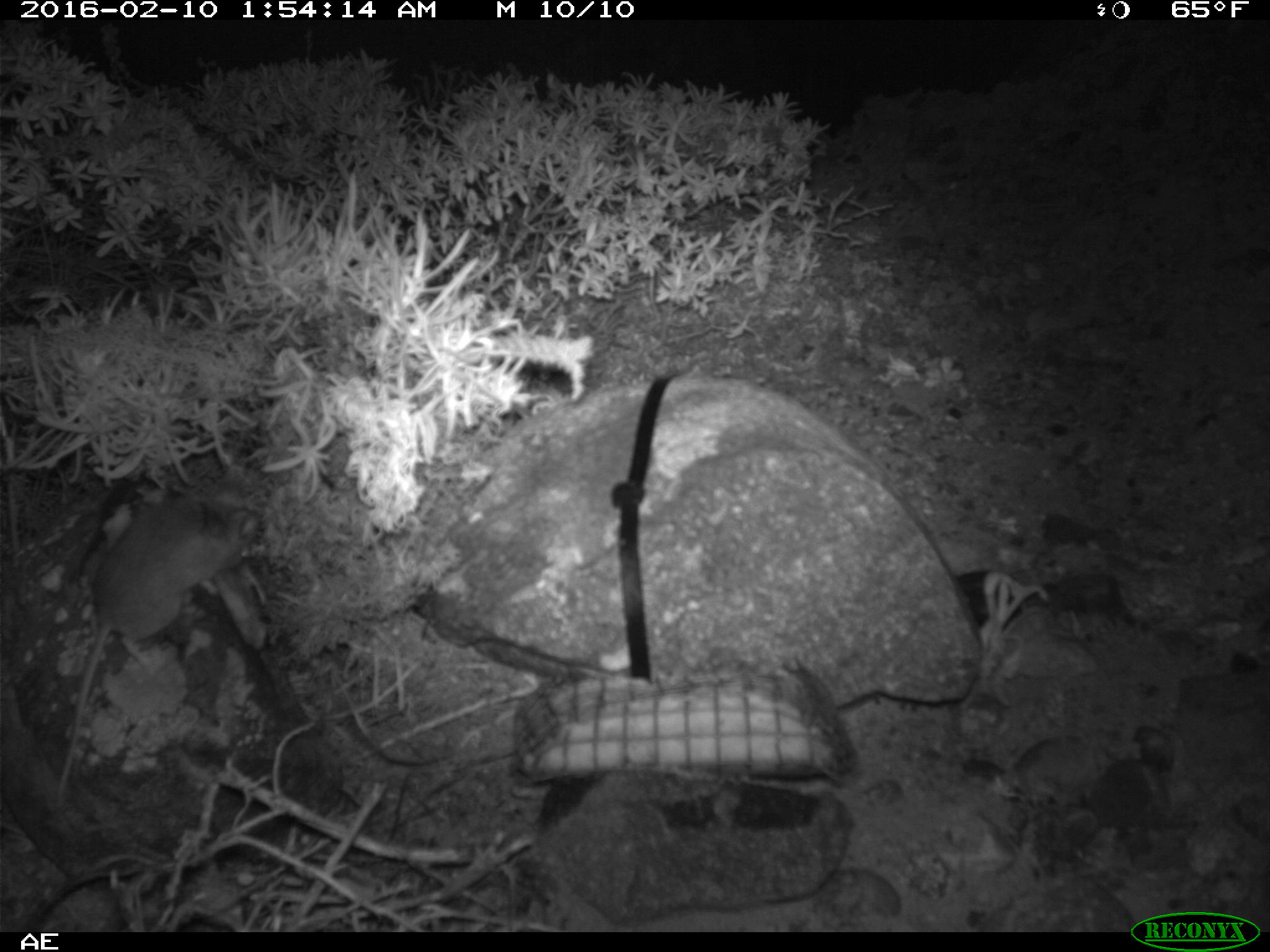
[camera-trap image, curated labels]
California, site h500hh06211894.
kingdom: Animalia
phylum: Chordata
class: Mammalia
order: Rodentia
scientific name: Rodentia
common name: rodent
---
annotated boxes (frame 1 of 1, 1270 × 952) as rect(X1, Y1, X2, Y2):
rodent: rect(53, 456, 257, 806)